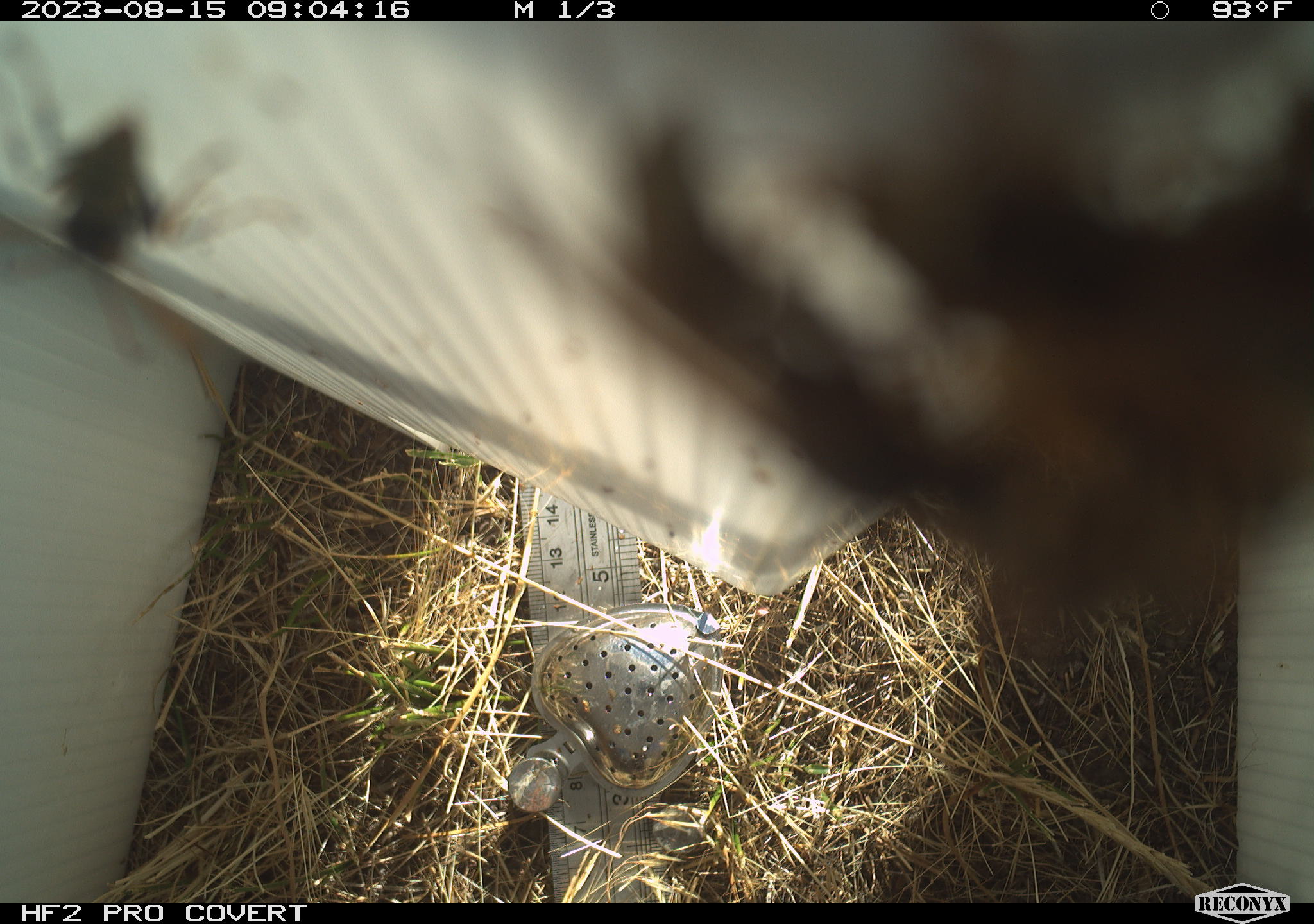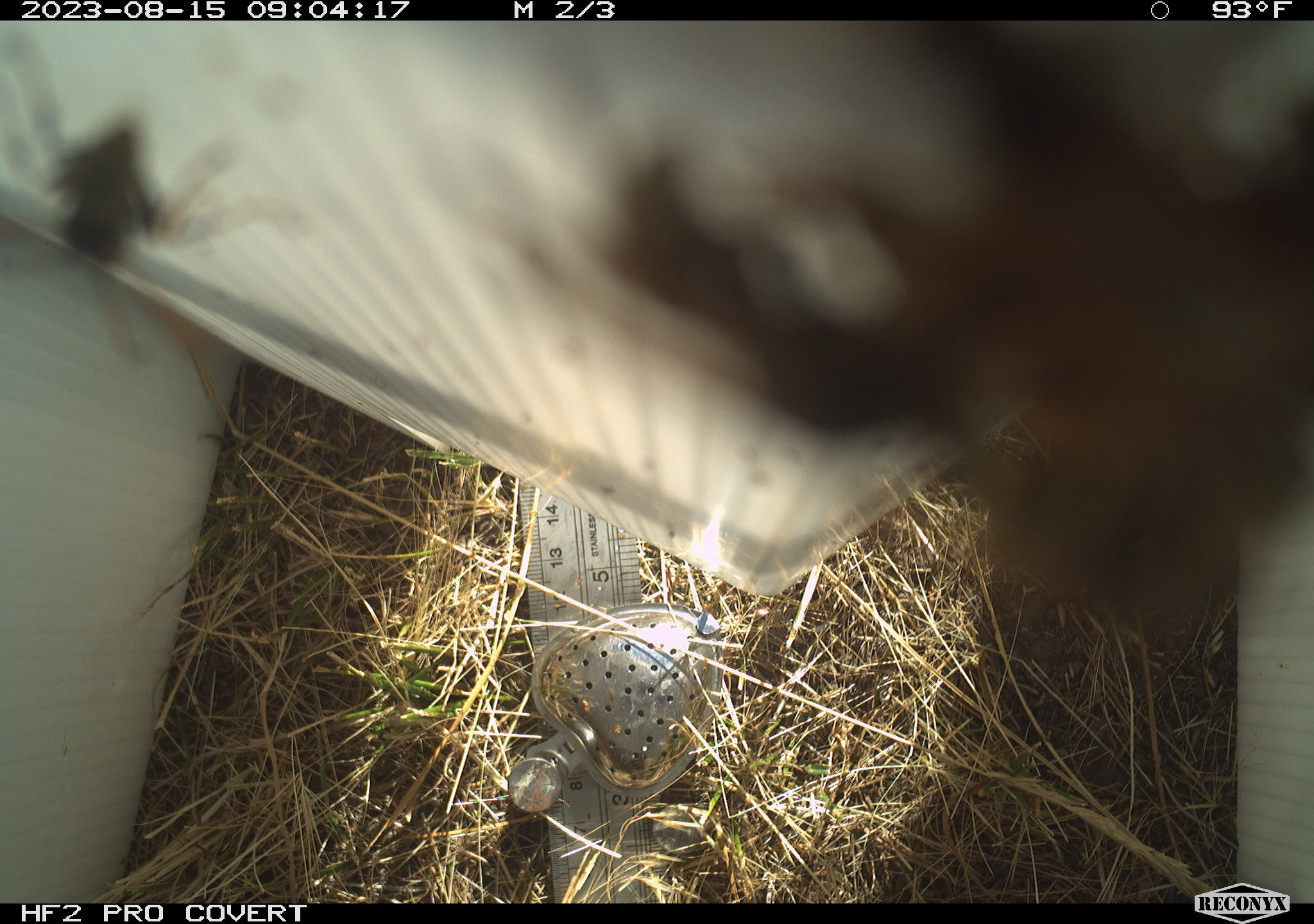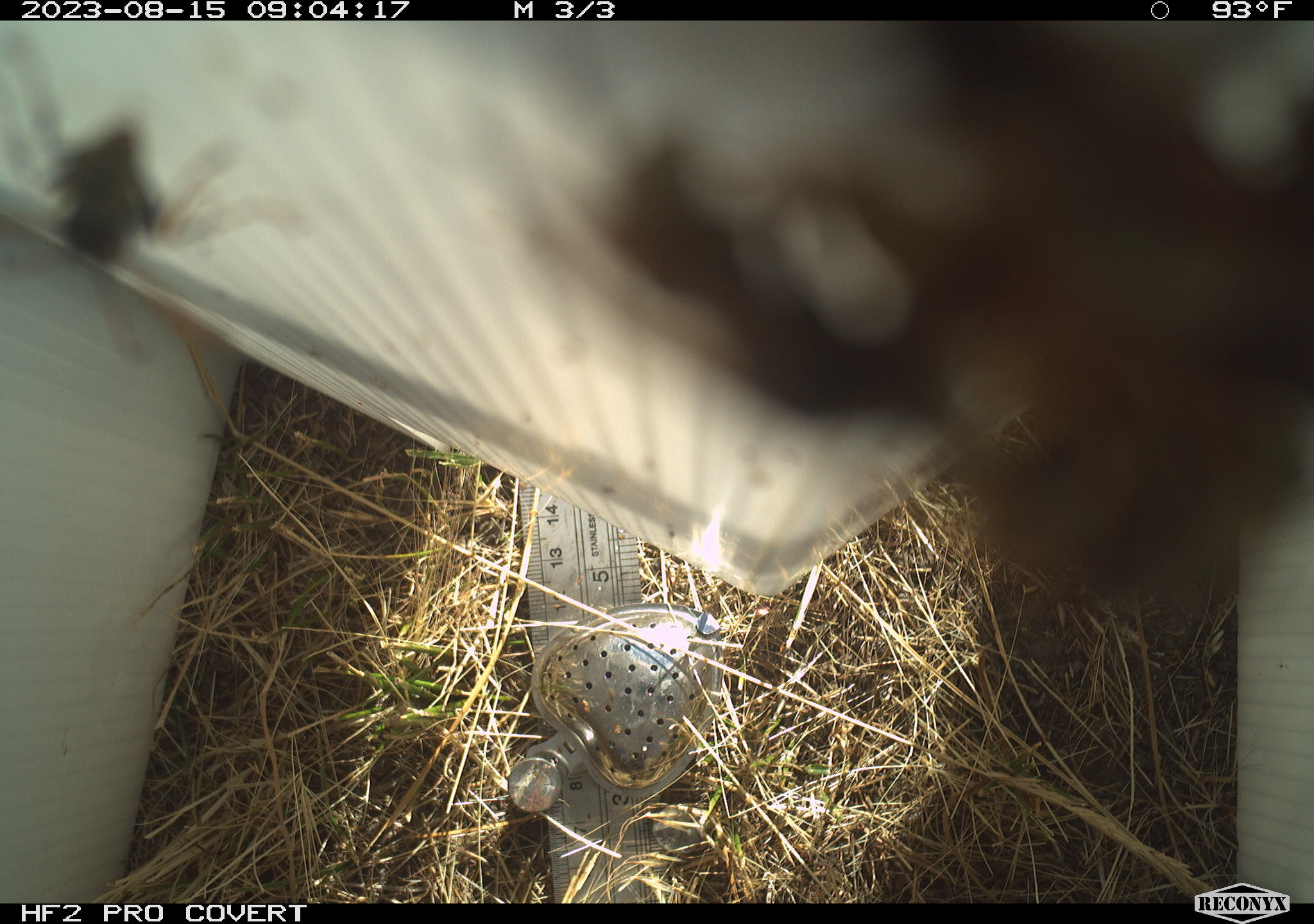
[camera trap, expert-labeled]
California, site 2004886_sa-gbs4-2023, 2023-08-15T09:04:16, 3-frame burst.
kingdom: Animalia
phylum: Arthropoda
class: Insecta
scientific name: Insecta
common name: insect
Insect (Insecta).